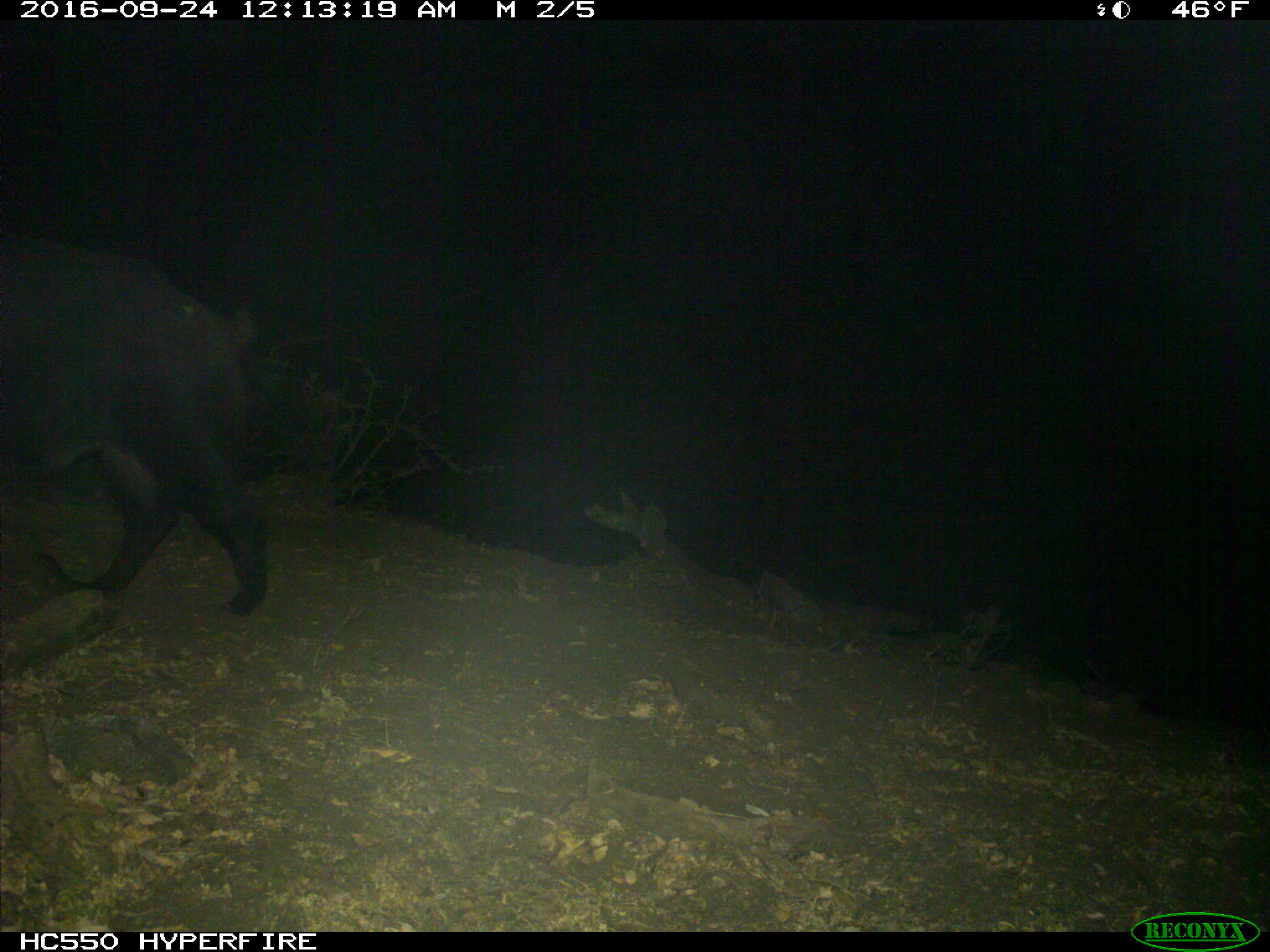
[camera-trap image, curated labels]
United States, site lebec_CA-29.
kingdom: Animalia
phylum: Chordata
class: Mammalia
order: Artiodactyla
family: Suidae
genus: Sus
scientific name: Sus scrofa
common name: wild boar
Sus scrofa (wild boar).